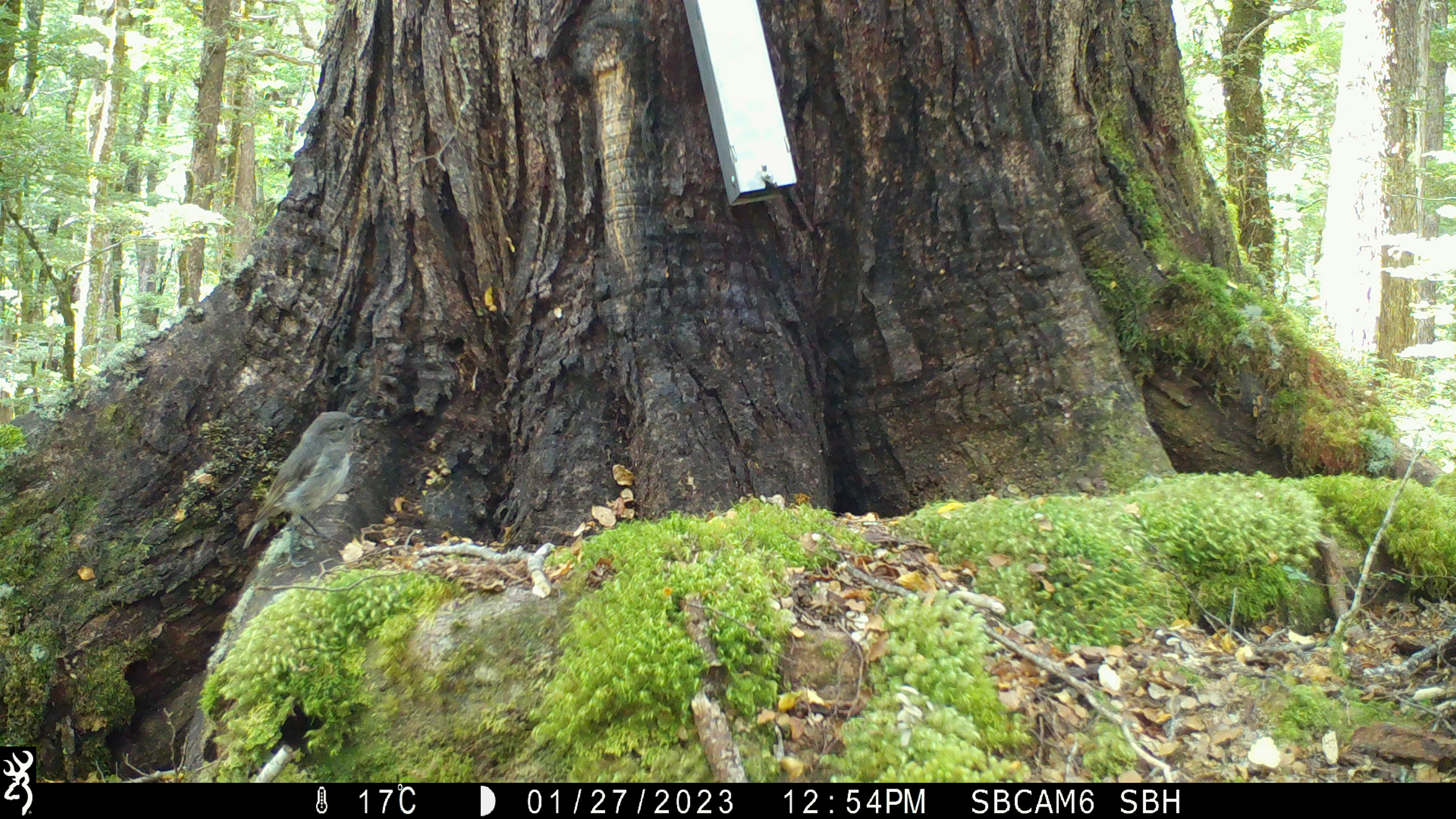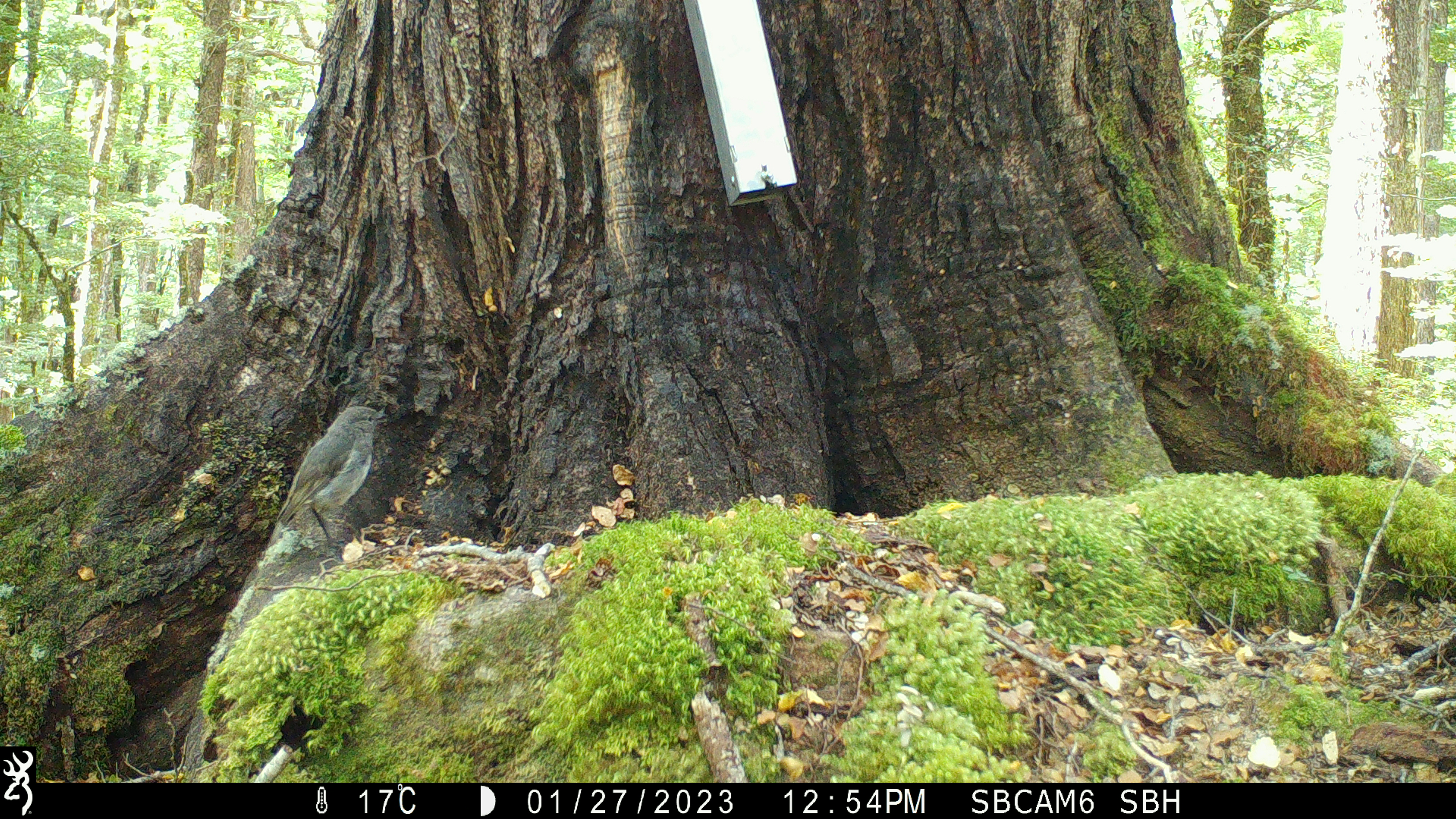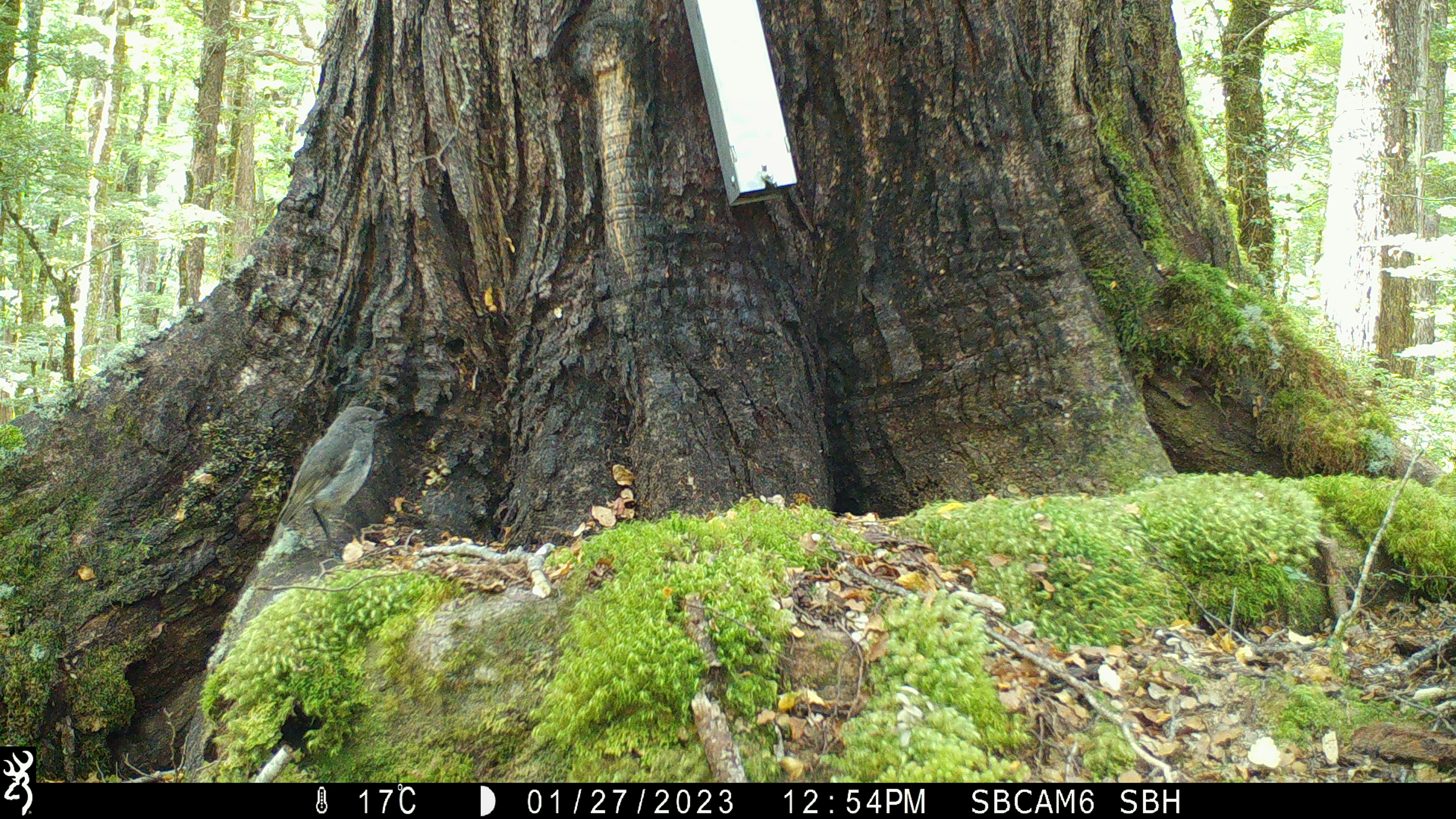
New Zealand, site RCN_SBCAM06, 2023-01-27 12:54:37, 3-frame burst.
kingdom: Animalia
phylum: Chordata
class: Aves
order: Passeriformes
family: Petroicidae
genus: Petroica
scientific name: Petroica australis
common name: new zealand robin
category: robin